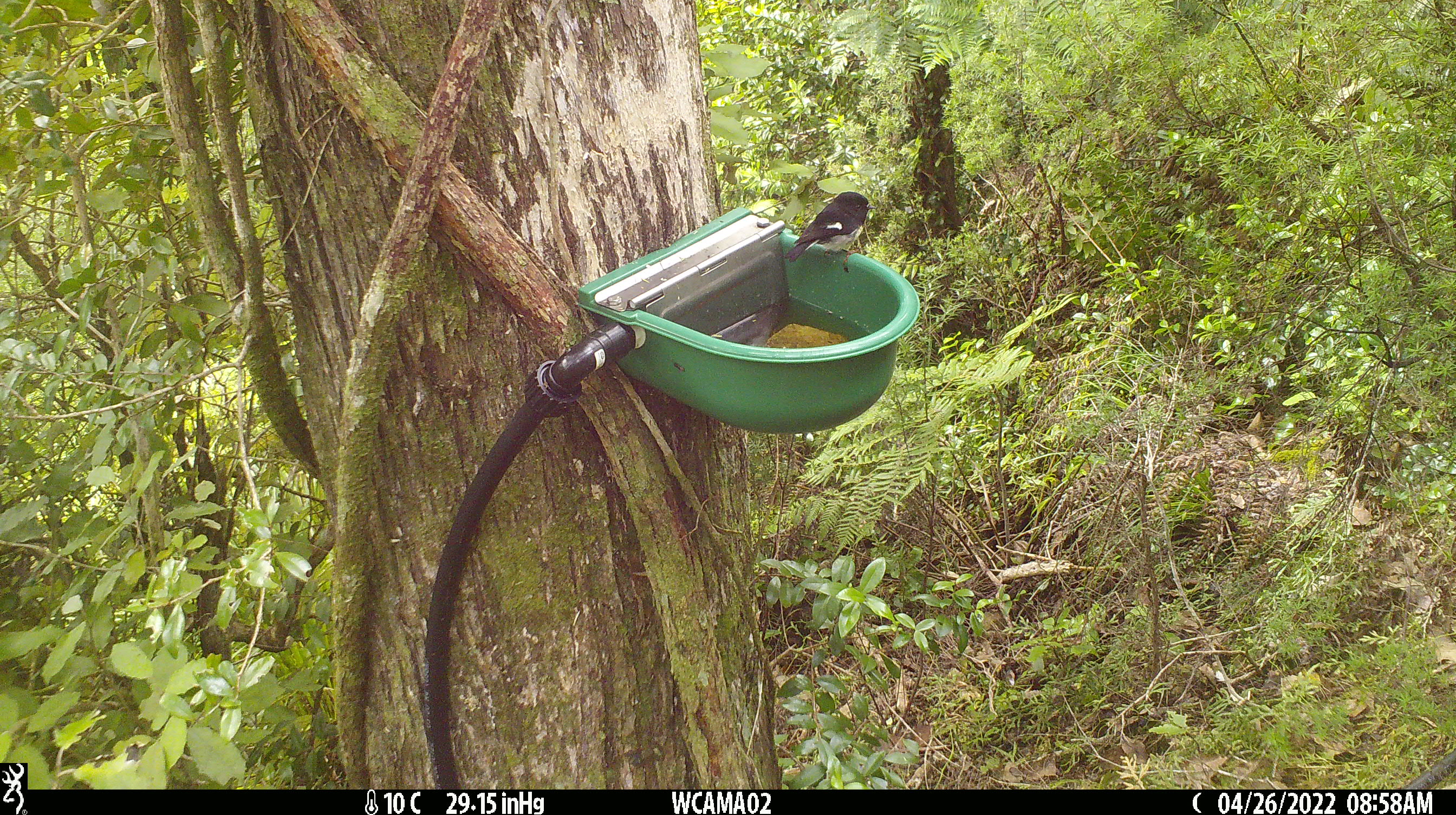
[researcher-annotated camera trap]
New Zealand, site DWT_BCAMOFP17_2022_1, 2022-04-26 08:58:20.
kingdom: Animalia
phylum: Chordata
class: Aves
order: Passeriformes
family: Petroicidae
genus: Petroica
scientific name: Petroica macrocephala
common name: tomtit